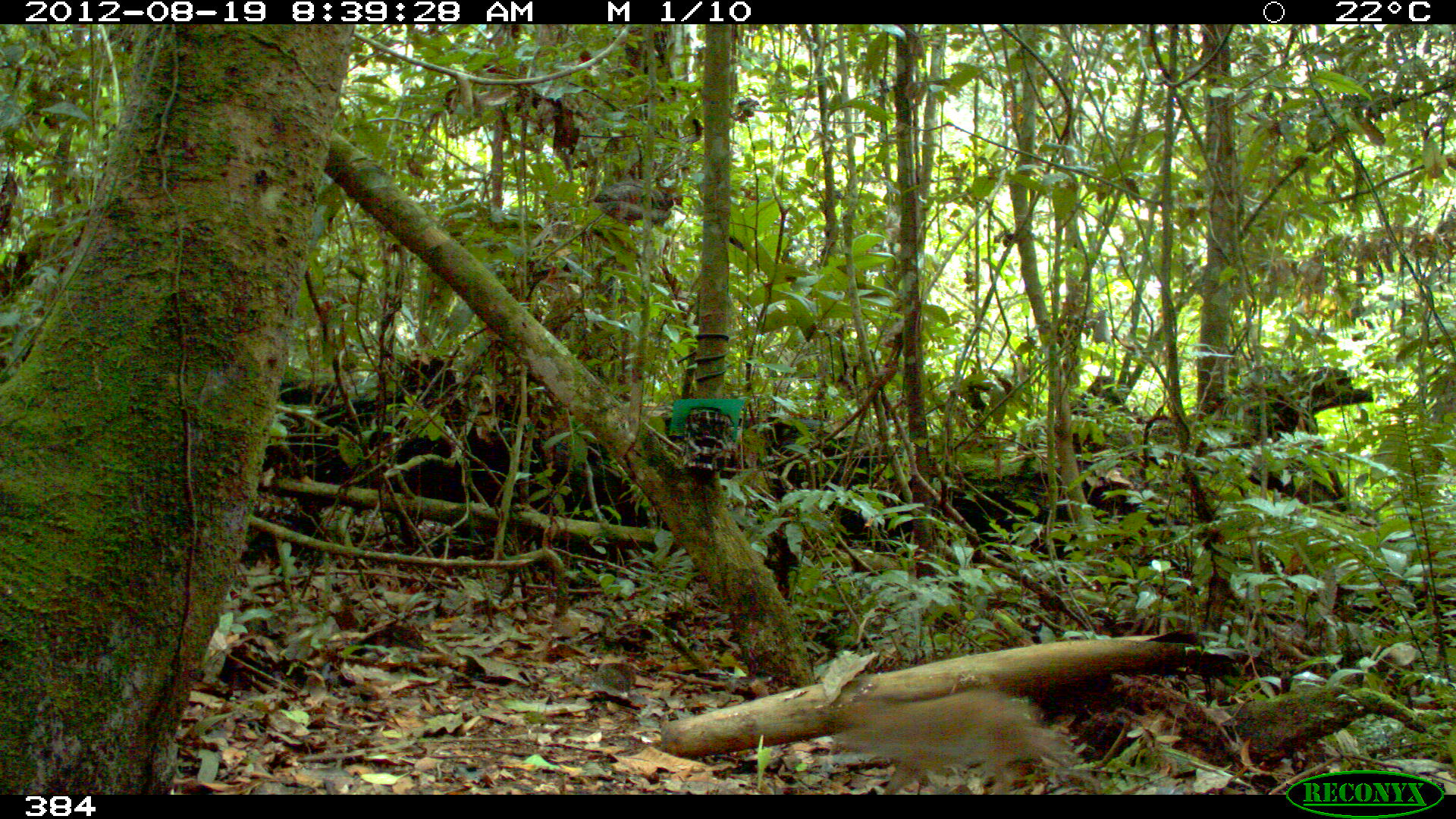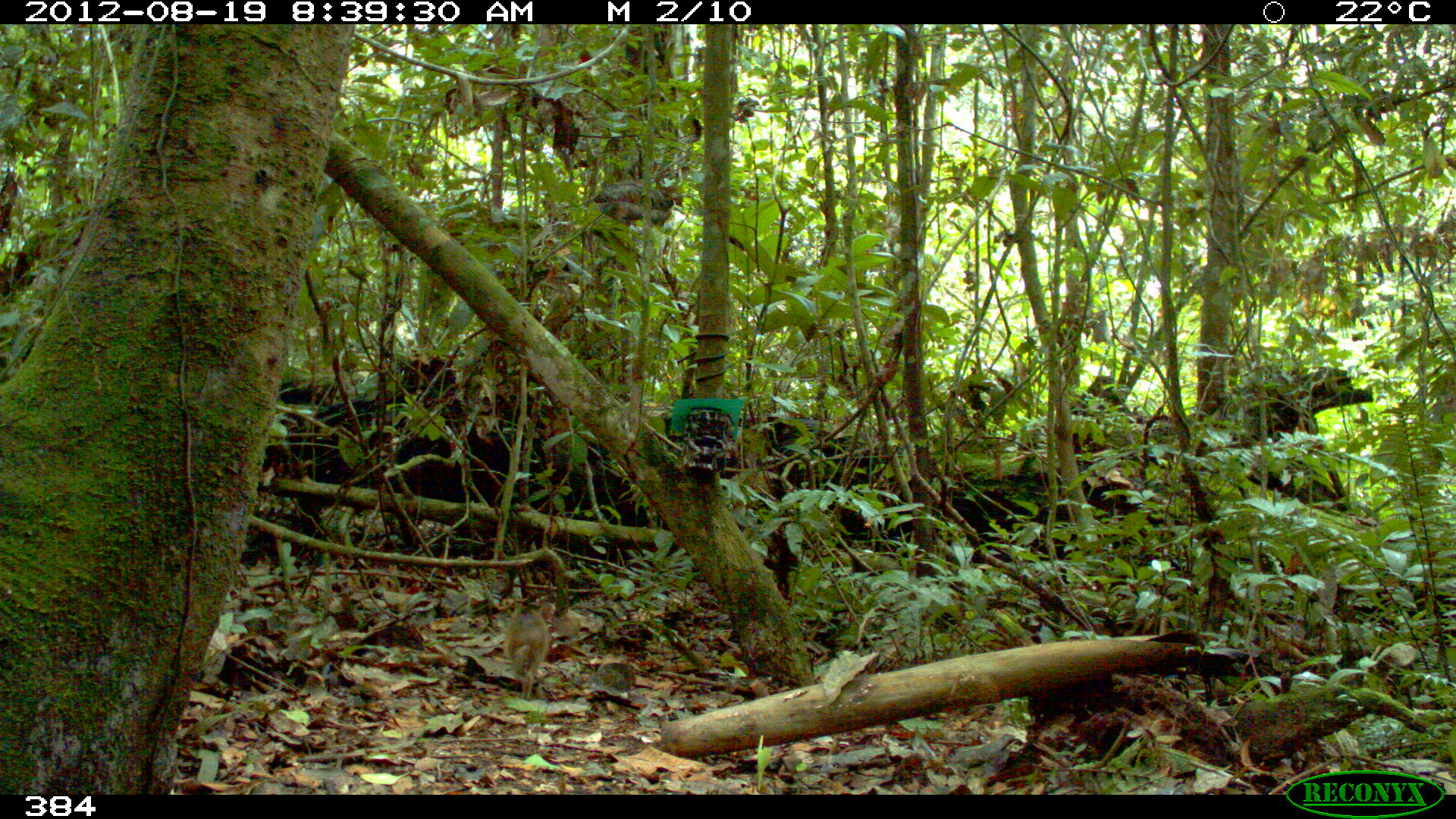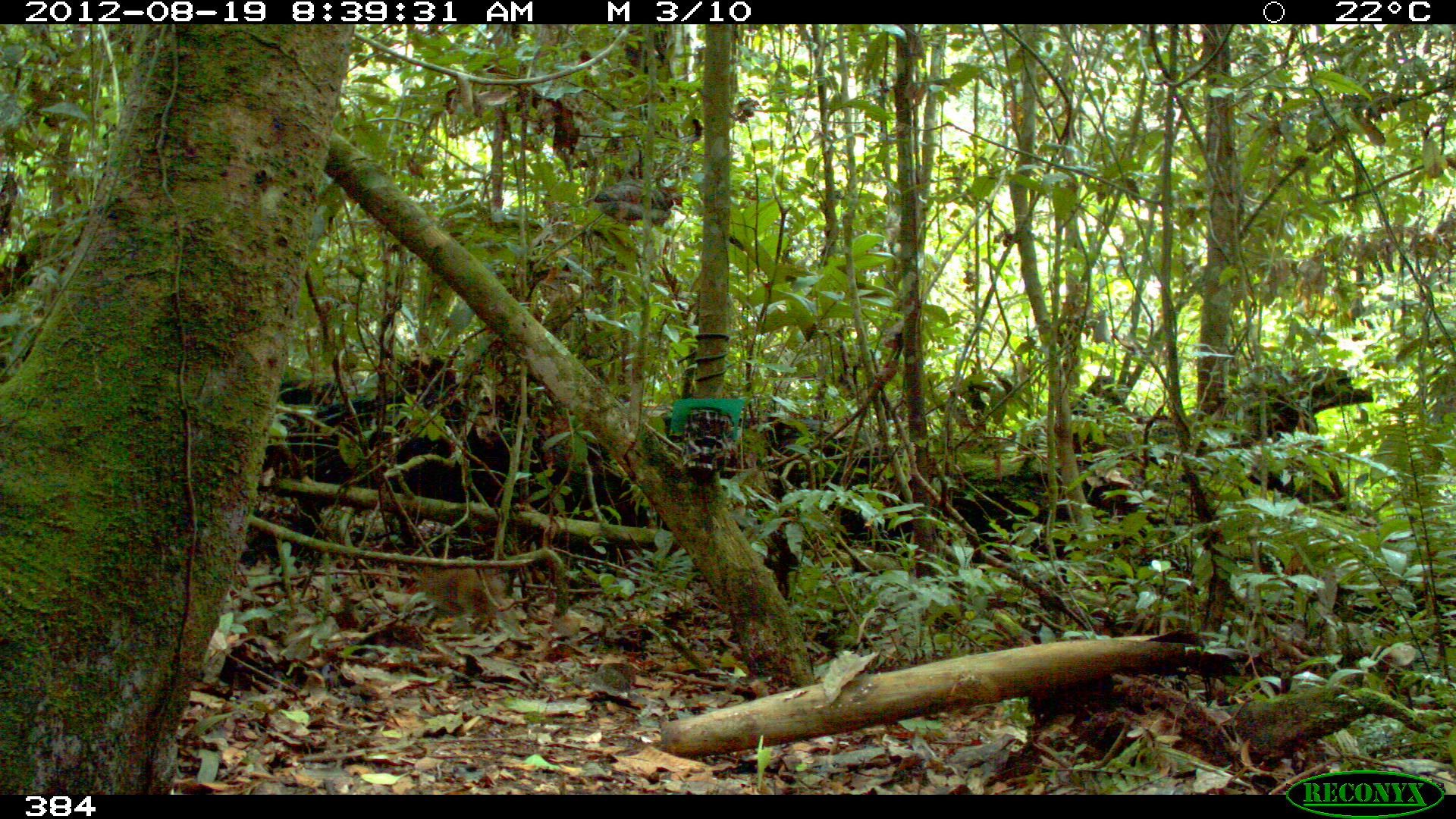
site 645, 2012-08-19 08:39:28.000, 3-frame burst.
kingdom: Animalia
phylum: Chordata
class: Mammalia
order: Rodentia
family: Dasyproctidae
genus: Dasyprocta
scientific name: Dasyprocta punctata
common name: central american agouti